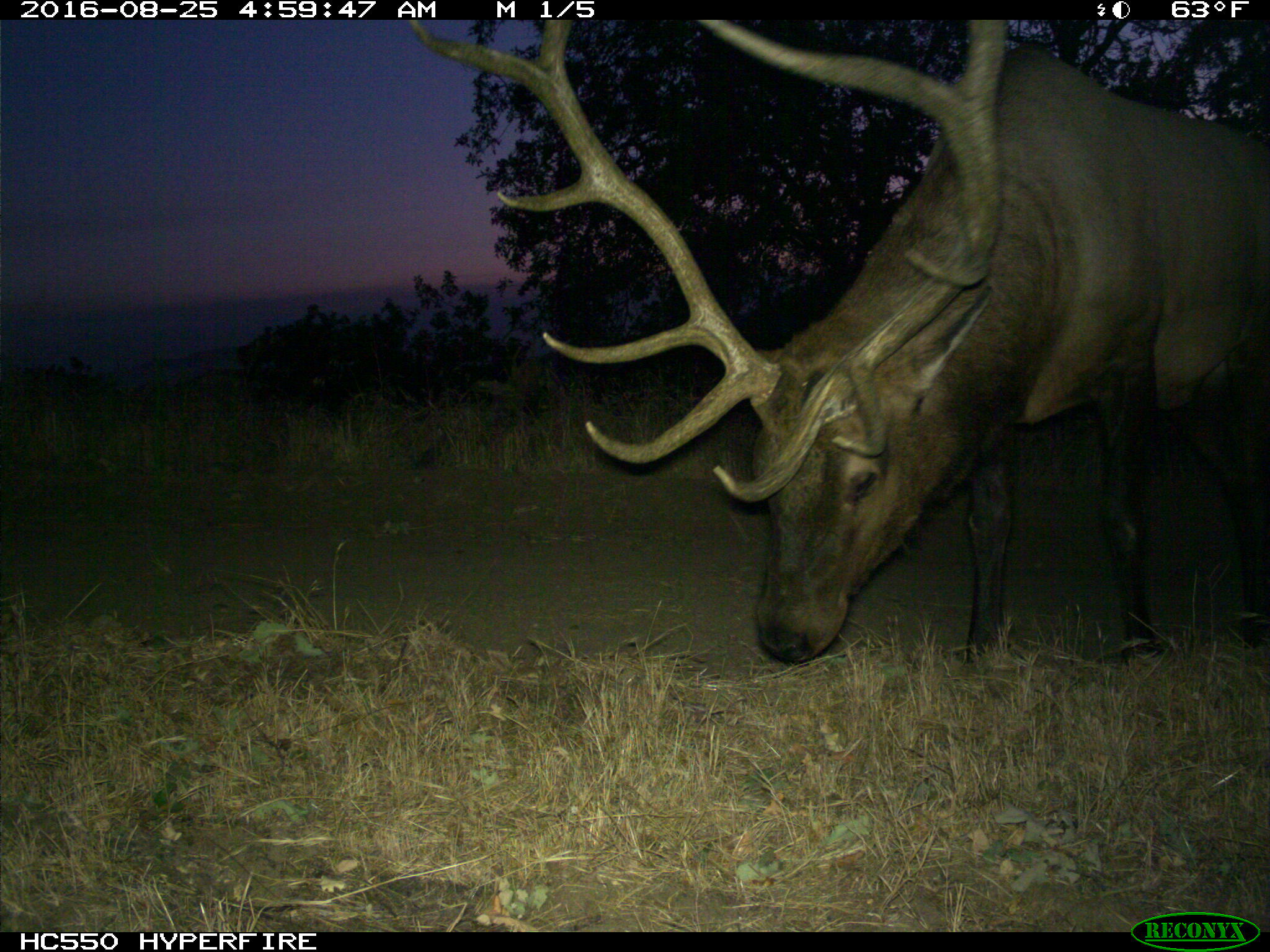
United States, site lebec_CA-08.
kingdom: Animalia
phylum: Chordata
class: Mammalia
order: Artiodactyla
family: Cervidae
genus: Cervus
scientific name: Cervus canadensis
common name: elk